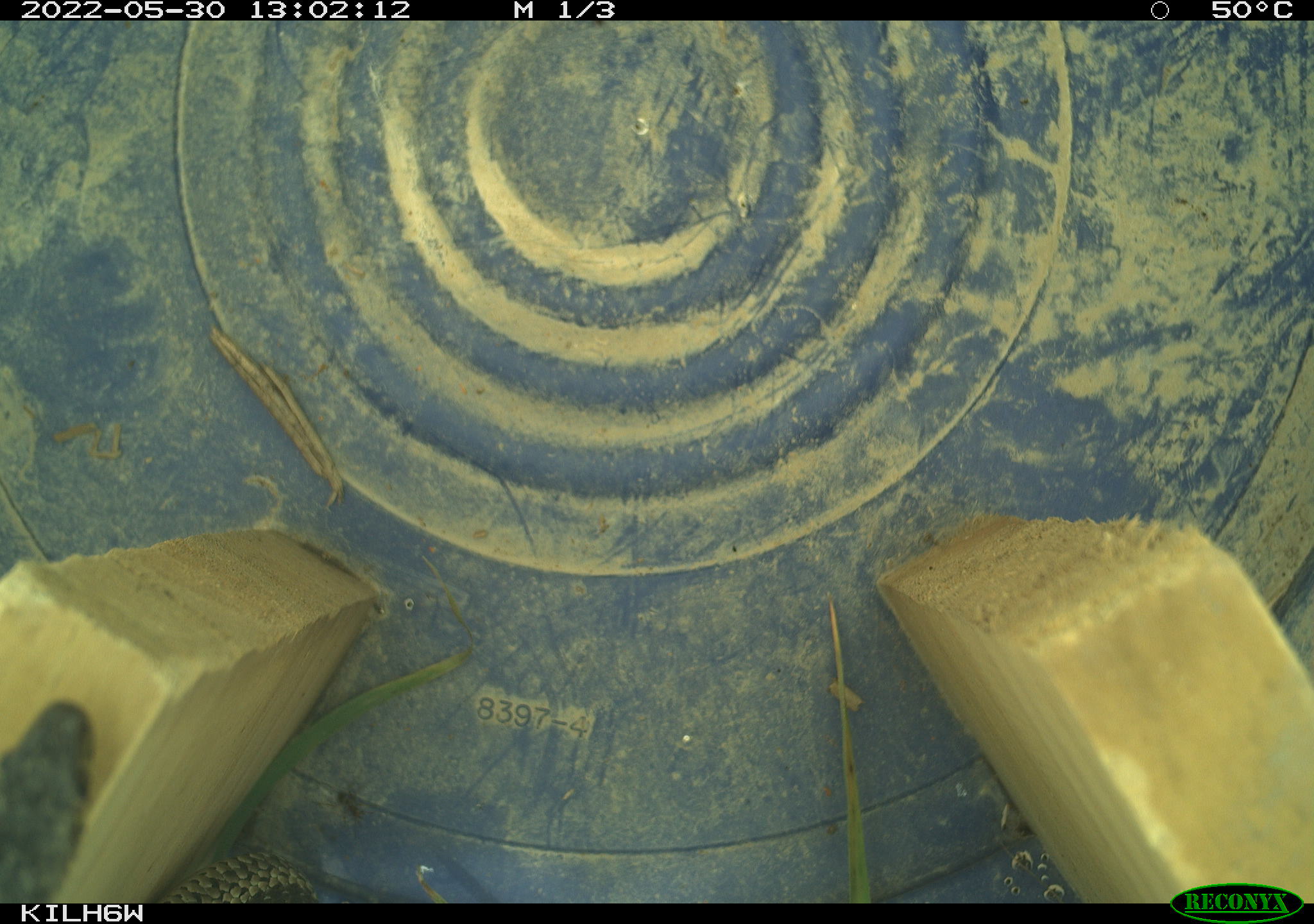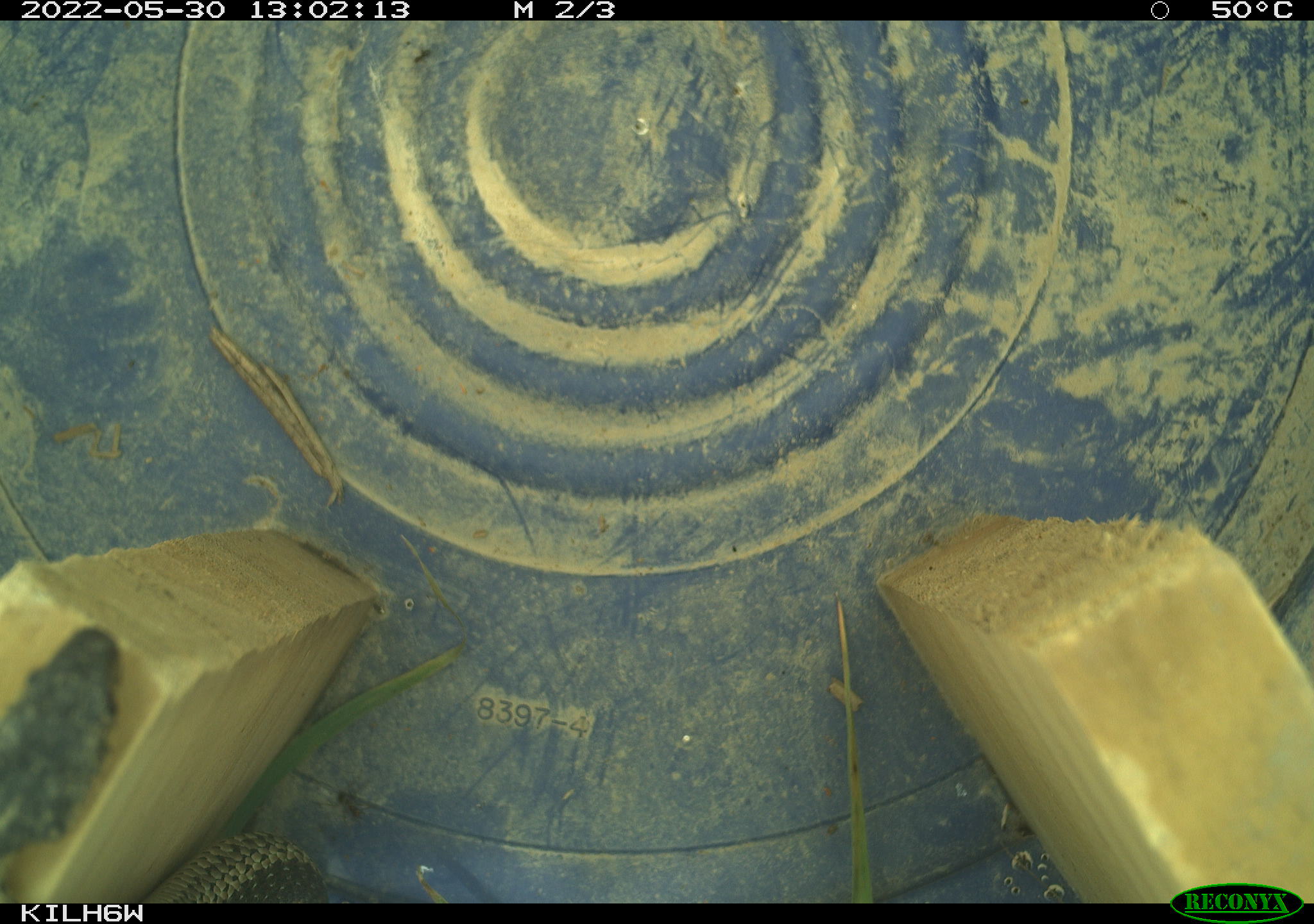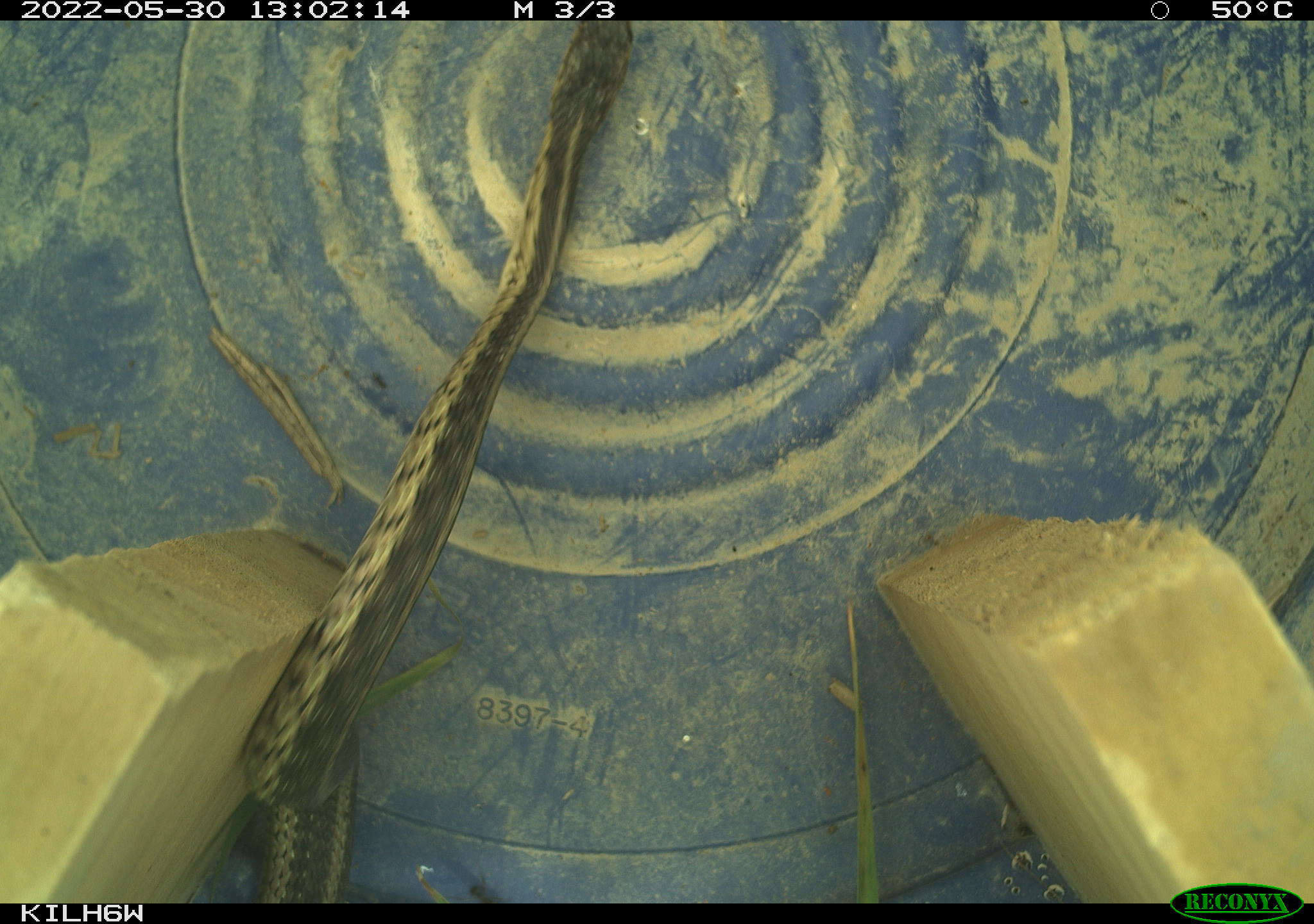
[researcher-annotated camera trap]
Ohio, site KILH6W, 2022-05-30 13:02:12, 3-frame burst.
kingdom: Animalia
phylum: Chordata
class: Reptilia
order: Squamata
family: Colubridae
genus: Thamnophis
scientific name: Thamnophis sirtalis sirtalis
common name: eastern gartersnake